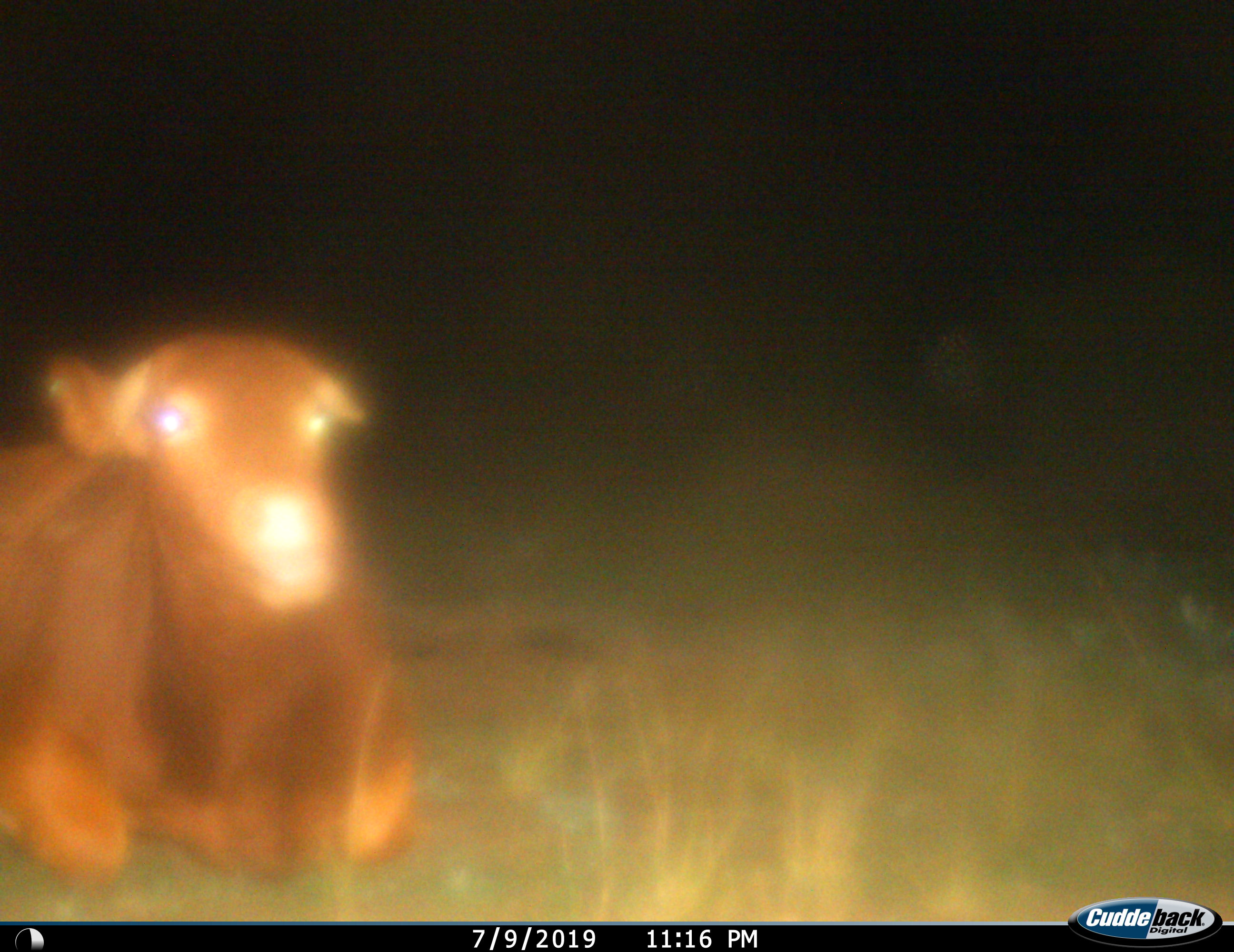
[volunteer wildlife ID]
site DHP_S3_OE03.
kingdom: Animalia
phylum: Chordata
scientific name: Vertebrata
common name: domestic animal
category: domesticanimal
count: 1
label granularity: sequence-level